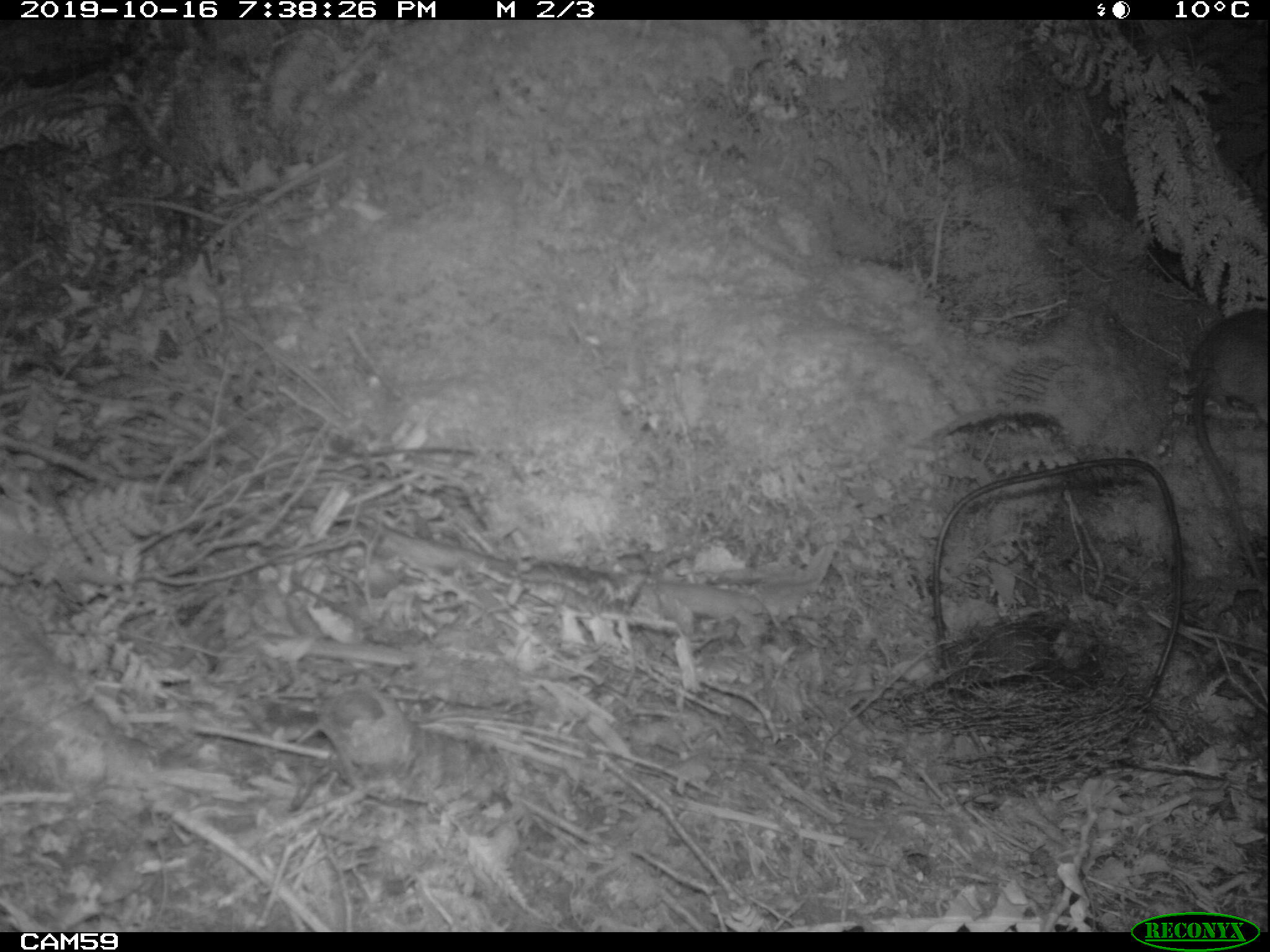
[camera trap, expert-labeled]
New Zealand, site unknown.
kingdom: Animalia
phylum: Chordata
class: Mammalia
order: Rodentia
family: Muridae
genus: Rattus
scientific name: Rattus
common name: rat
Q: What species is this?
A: Rat (Rattus).